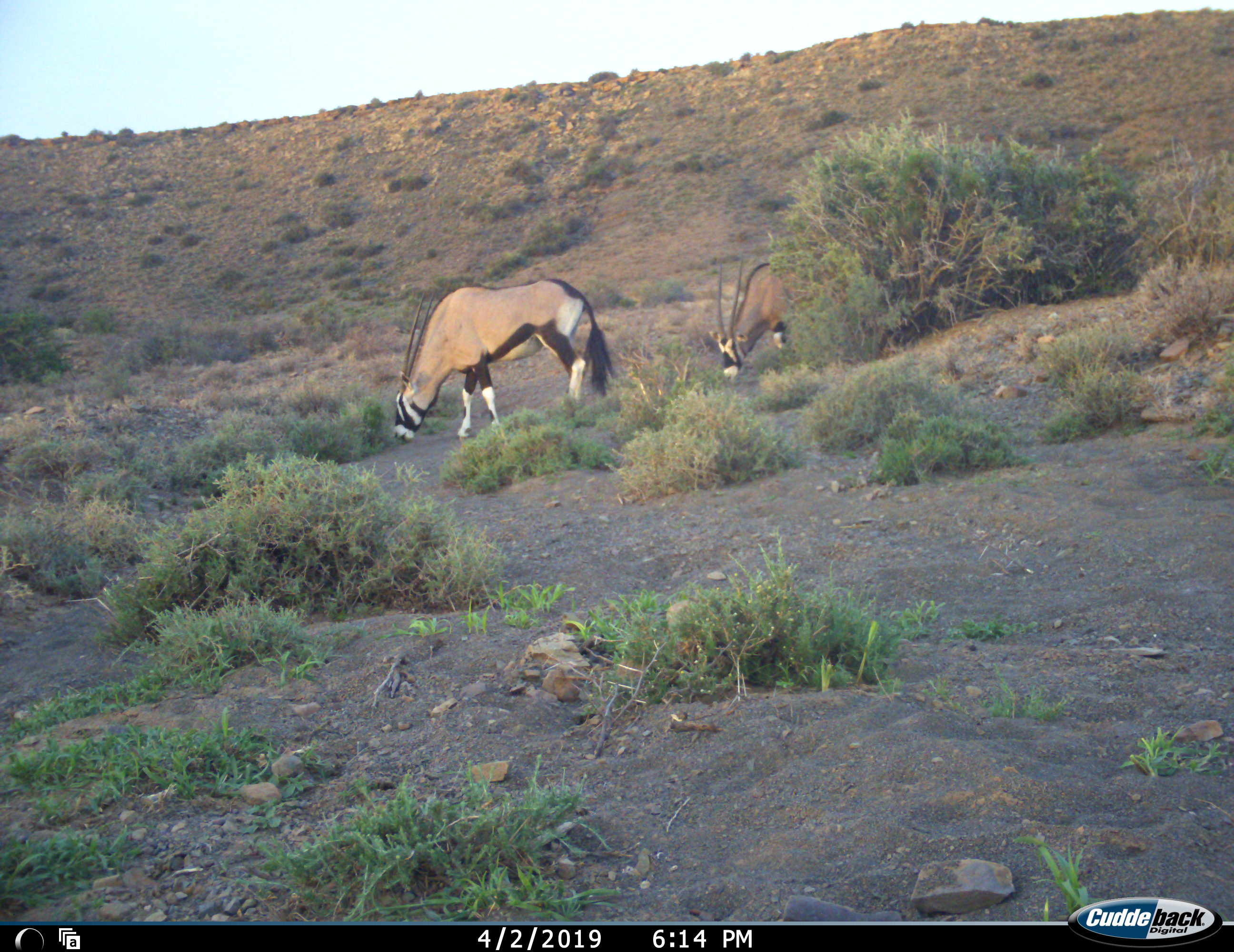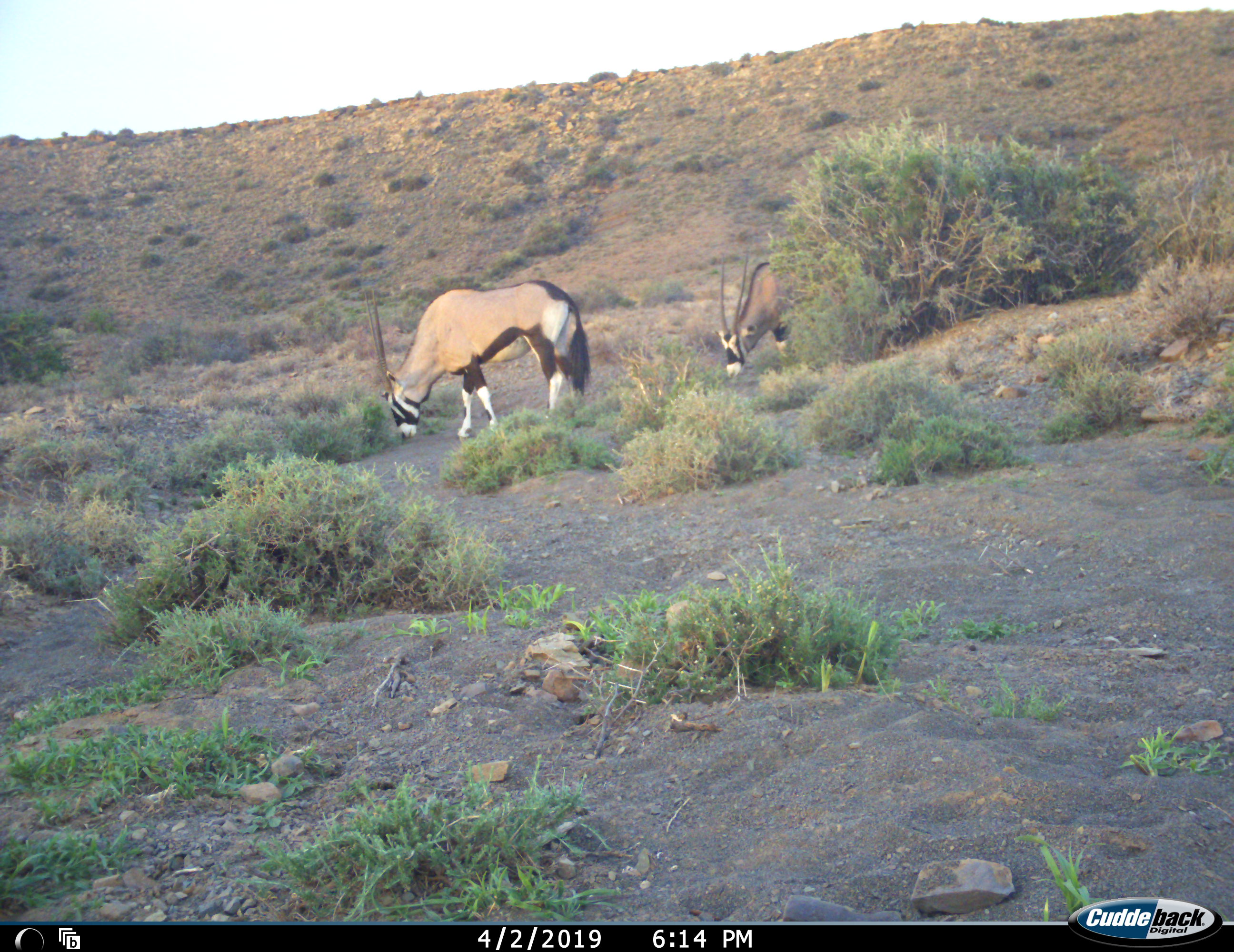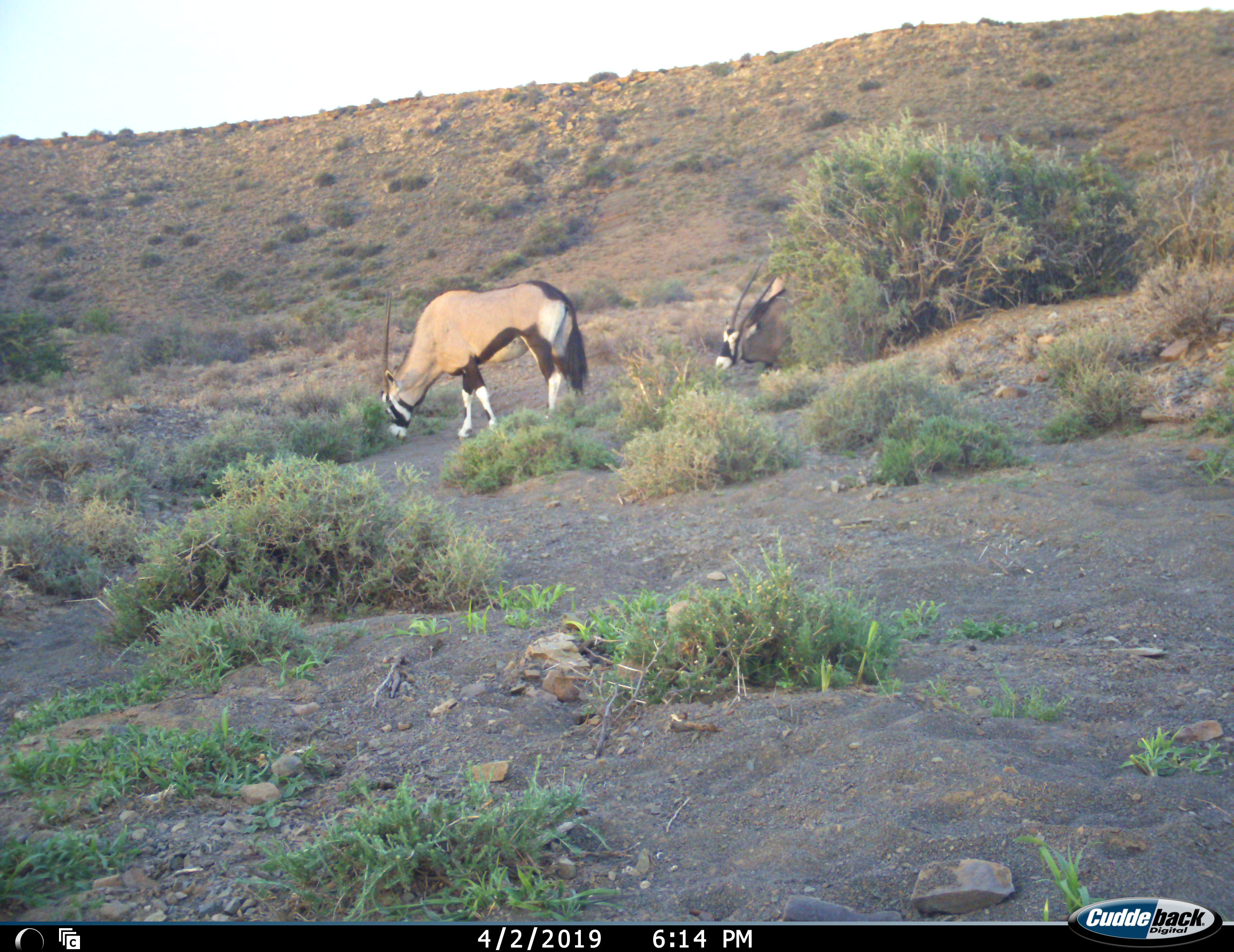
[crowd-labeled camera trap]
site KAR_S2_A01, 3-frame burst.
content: unidentified animal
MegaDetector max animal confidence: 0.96